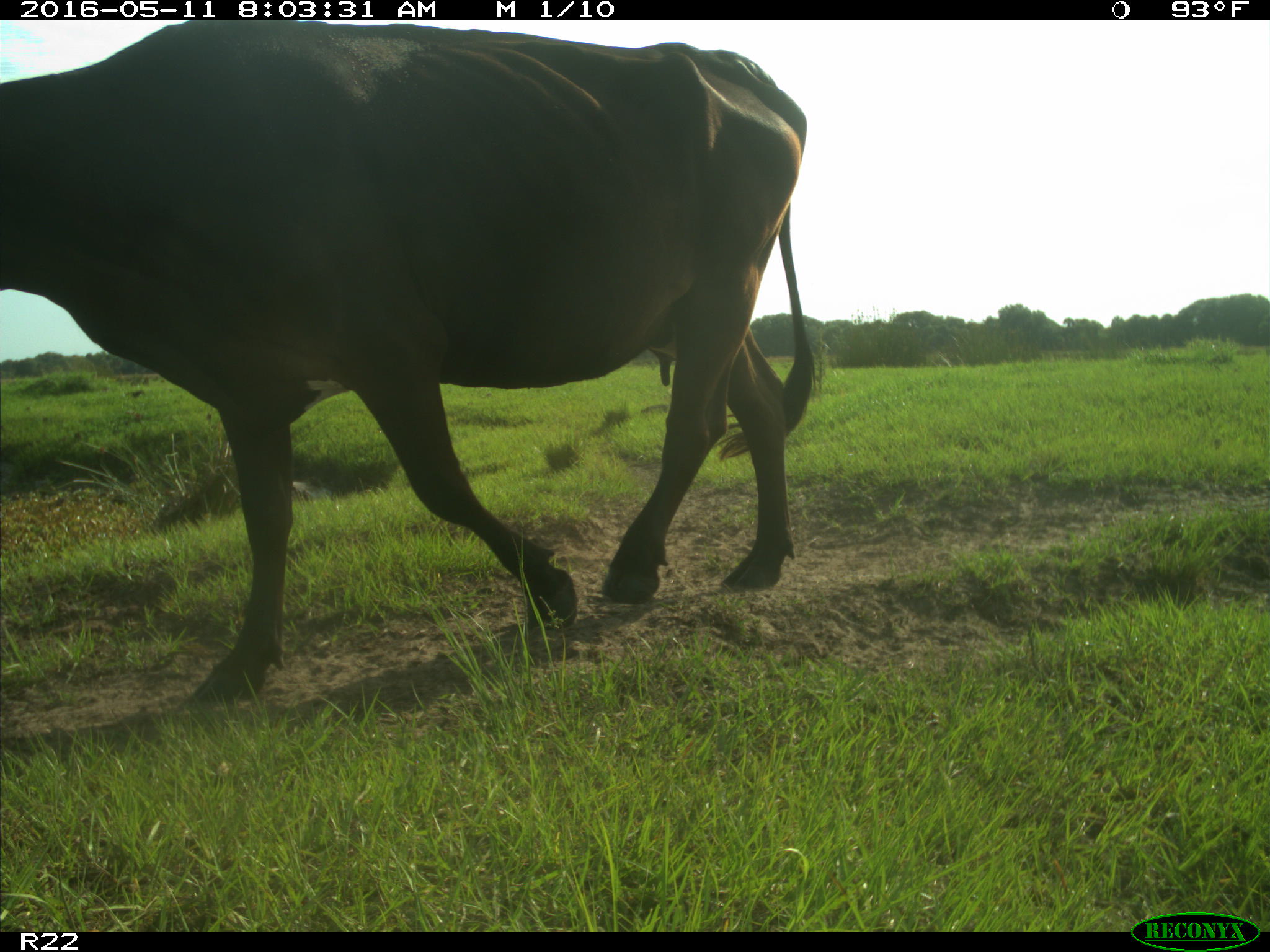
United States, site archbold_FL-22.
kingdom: Animalia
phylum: Chordata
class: Mammalia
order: Artiodactyla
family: Bovidae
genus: Bos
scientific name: Bos taurus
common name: domestic cow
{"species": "Bos taurus (domestic cow)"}